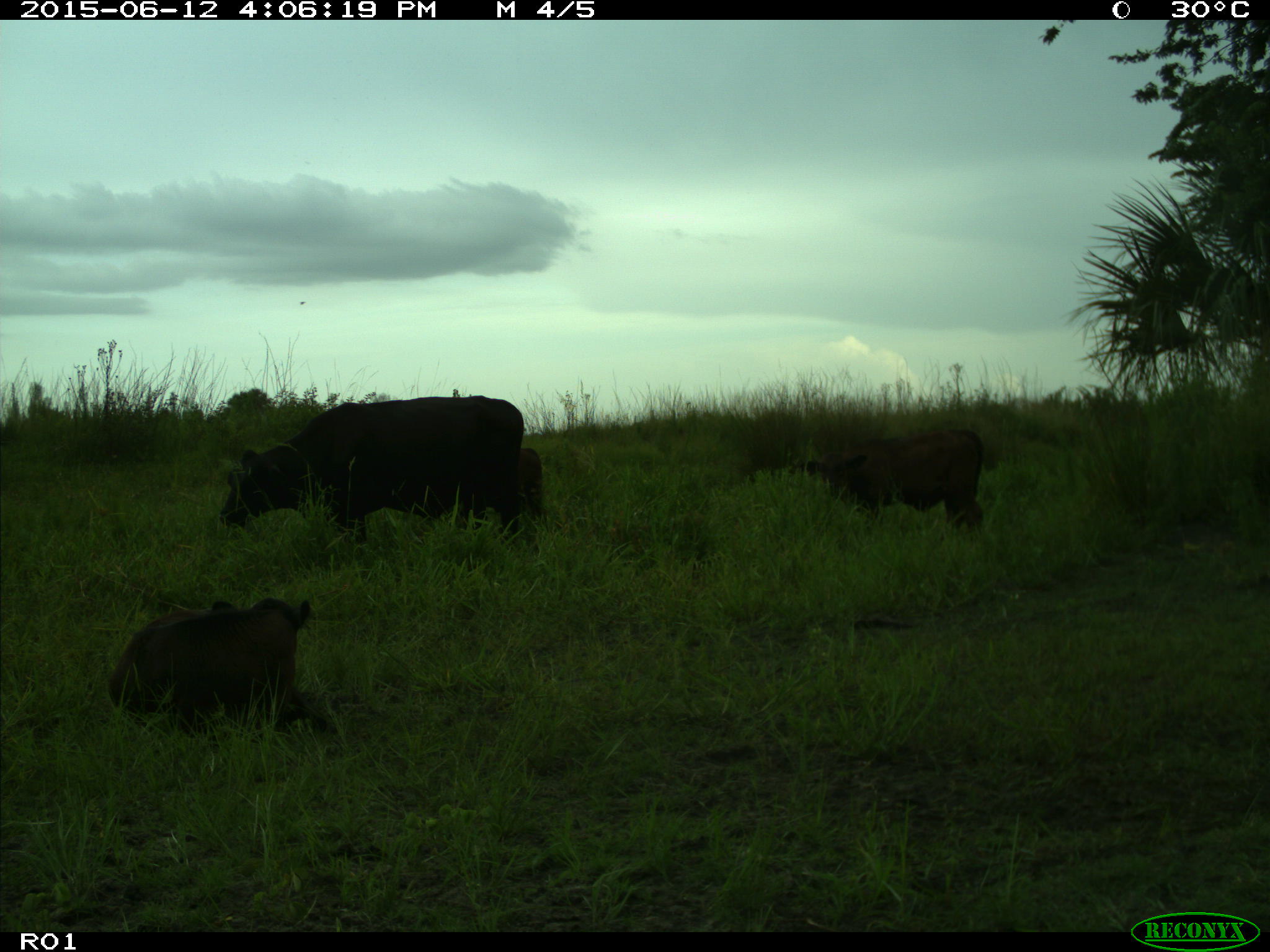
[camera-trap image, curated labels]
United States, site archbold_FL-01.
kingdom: Animalia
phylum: Chordata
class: Mammalia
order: Artiodactyla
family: Bovidae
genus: Bos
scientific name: Bos taurus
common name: domestic cow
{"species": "Bos taurus (domestic cow)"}